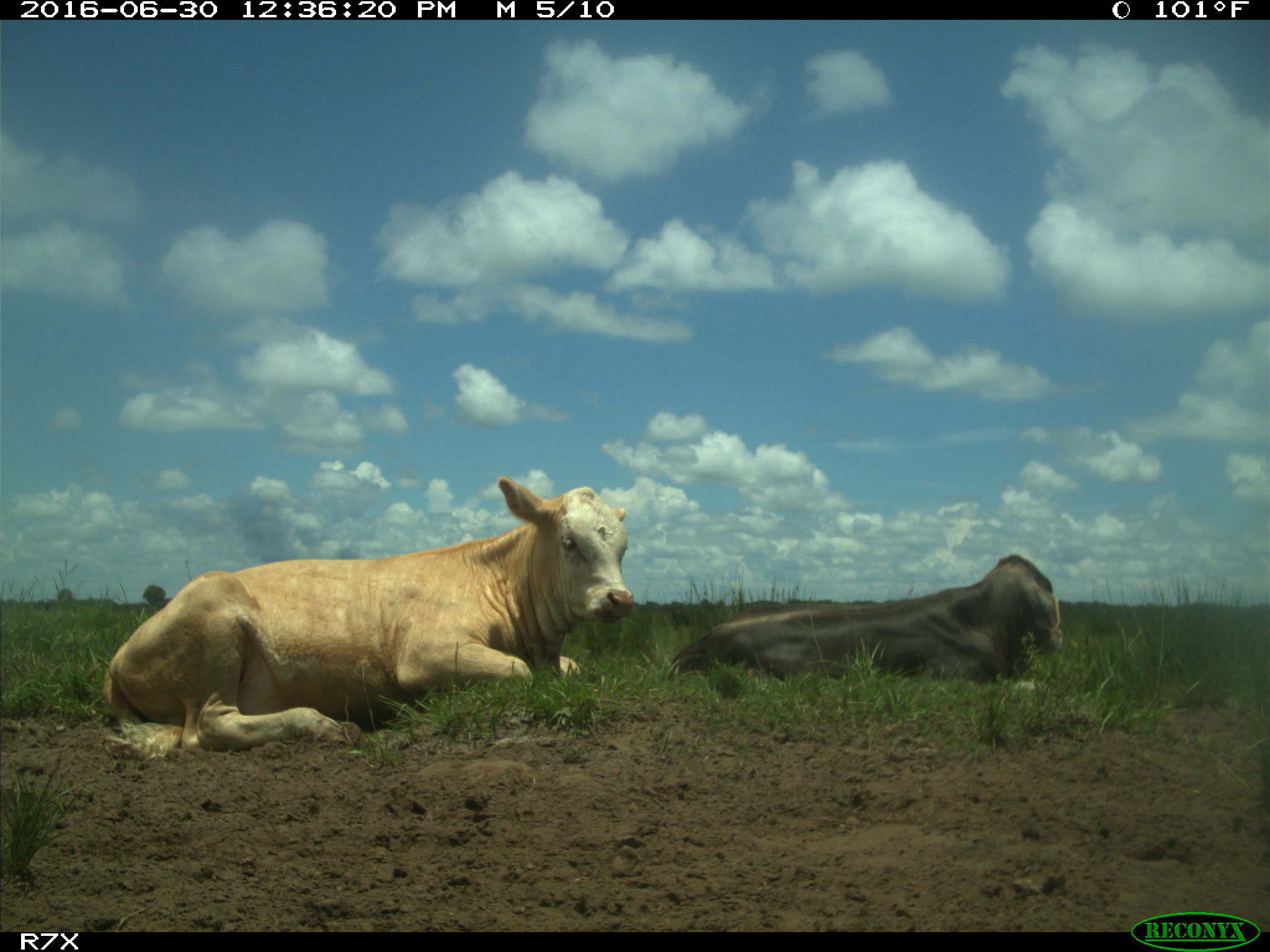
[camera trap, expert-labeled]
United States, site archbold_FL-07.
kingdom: Animalia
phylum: Chordata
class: Mammalia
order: Artiodactyla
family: Bovidae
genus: Bos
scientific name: Bos taurus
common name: domestic cow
Bos taurus (domestic cow).